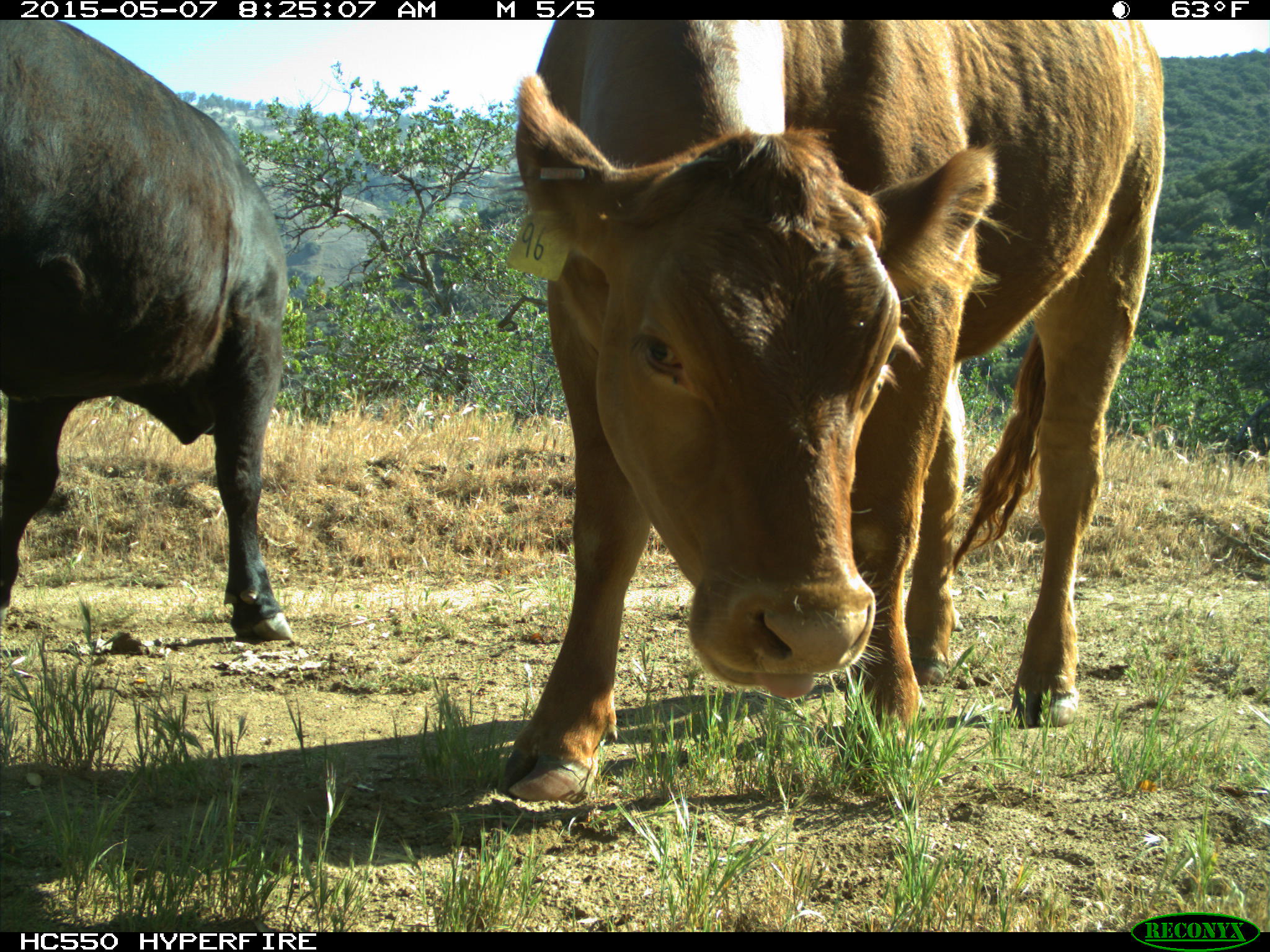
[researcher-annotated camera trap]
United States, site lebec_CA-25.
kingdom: Animalia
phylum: Chordata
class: Mammalia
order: Artiodactyla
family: Bovidae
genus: Bos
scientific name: Bos taurus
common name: domestic cow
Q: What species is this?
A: Bos taurus (domestic cow).